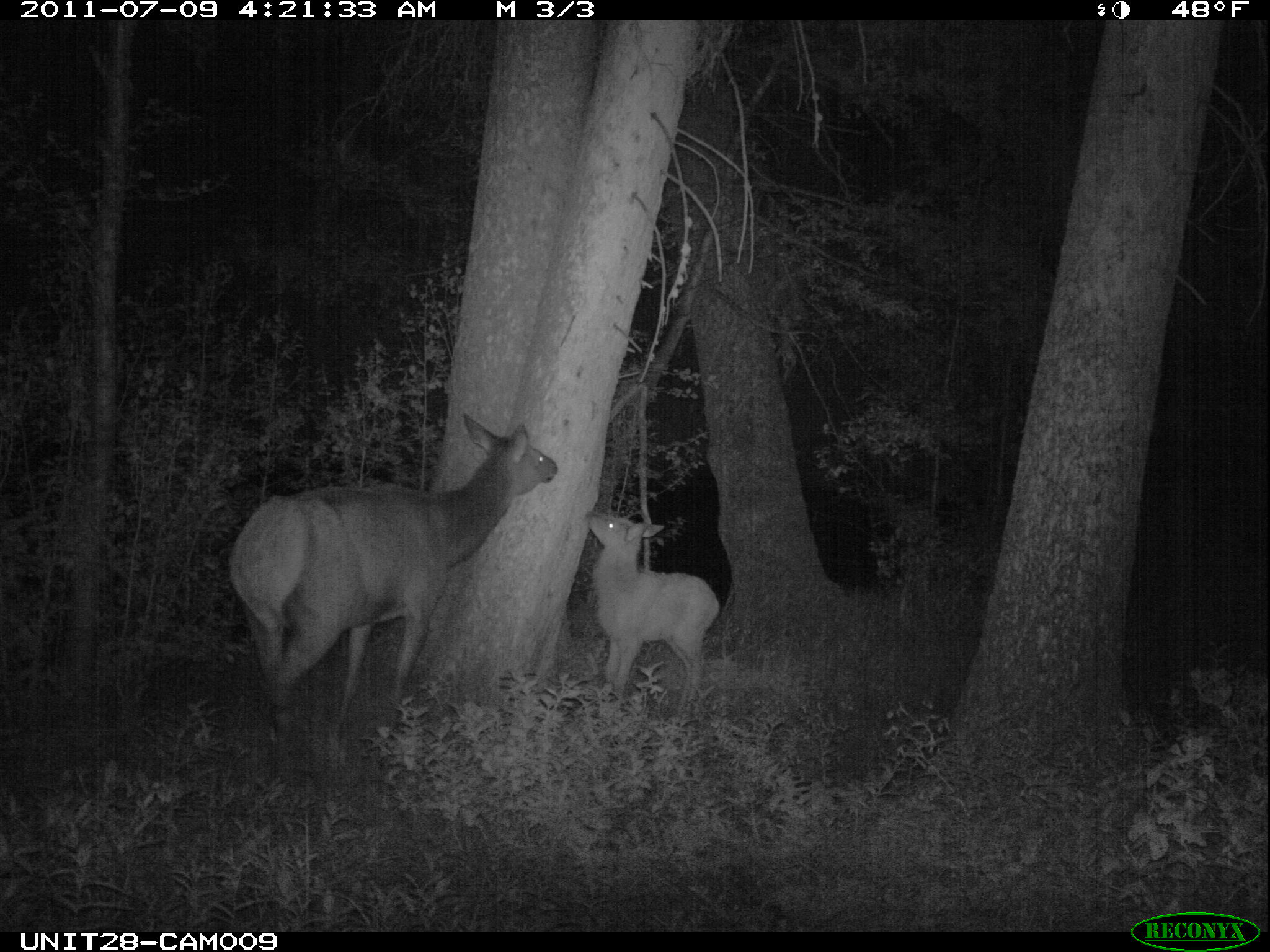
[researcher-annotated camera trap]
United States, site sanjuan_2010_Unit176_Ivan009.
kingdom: Animalia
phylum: Chordata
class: Mammalia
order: Artiodactyla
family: Cervidae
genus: Cervus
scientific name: Cervus elaphus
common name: red deer